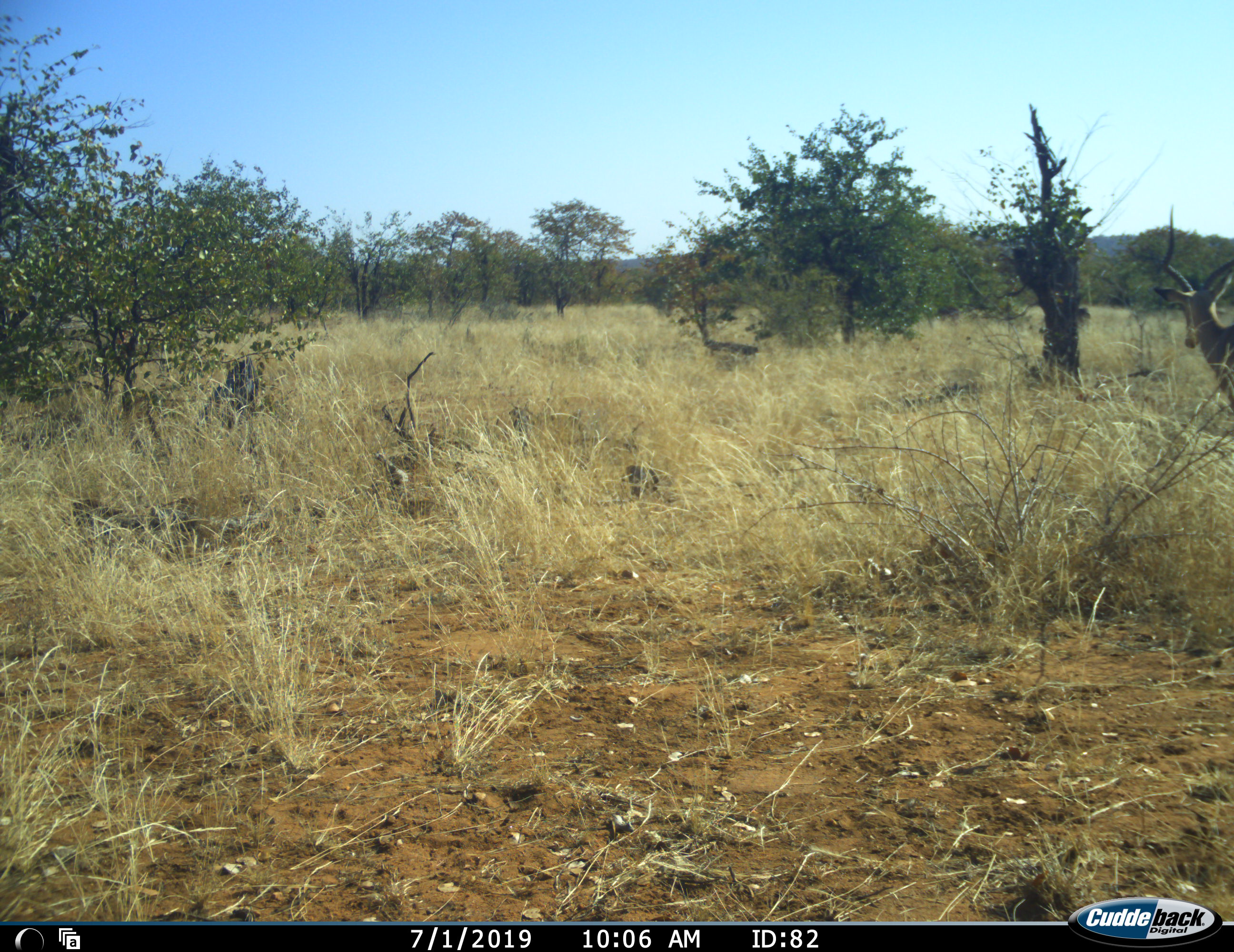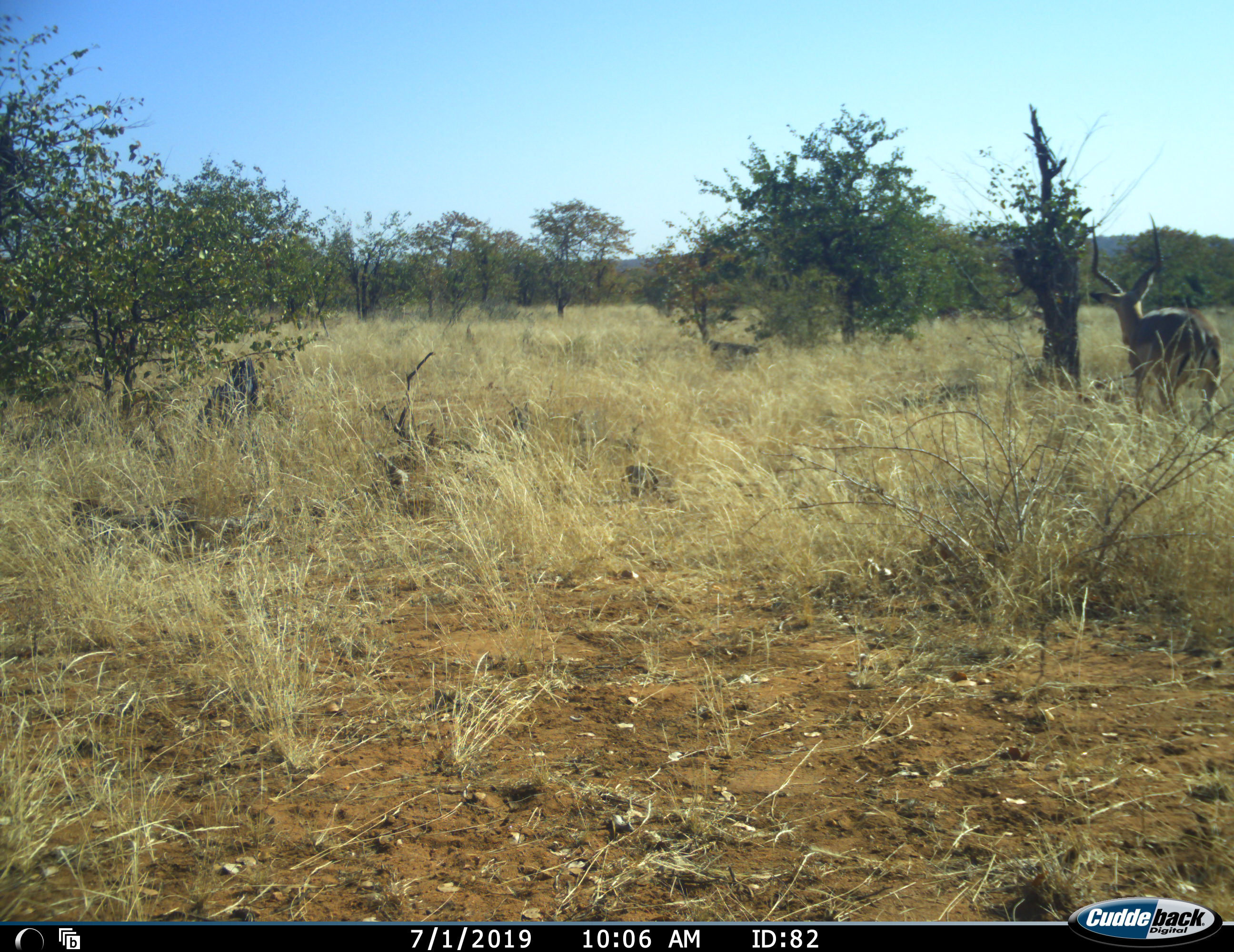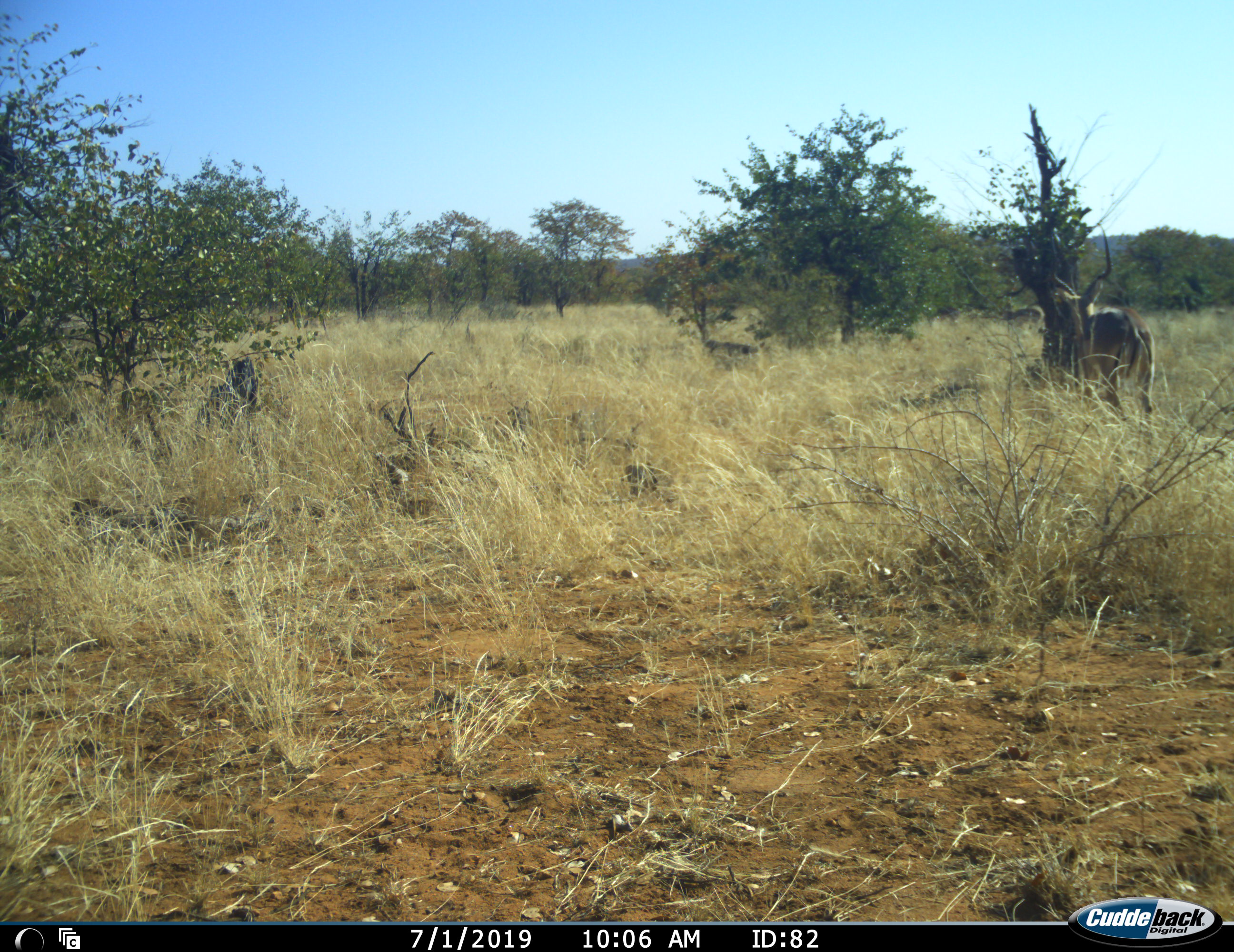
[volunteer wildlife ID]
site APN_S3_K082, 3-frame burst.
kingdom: Animalia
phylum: Chordata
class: Mammalia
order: Artiodactyla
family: Bovidae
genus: Aepyceros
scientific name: Aepyceros melampus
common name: impala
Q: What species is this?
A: Impala (Aepyceros melampus).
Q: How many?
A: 1.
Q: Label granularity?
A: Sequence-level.